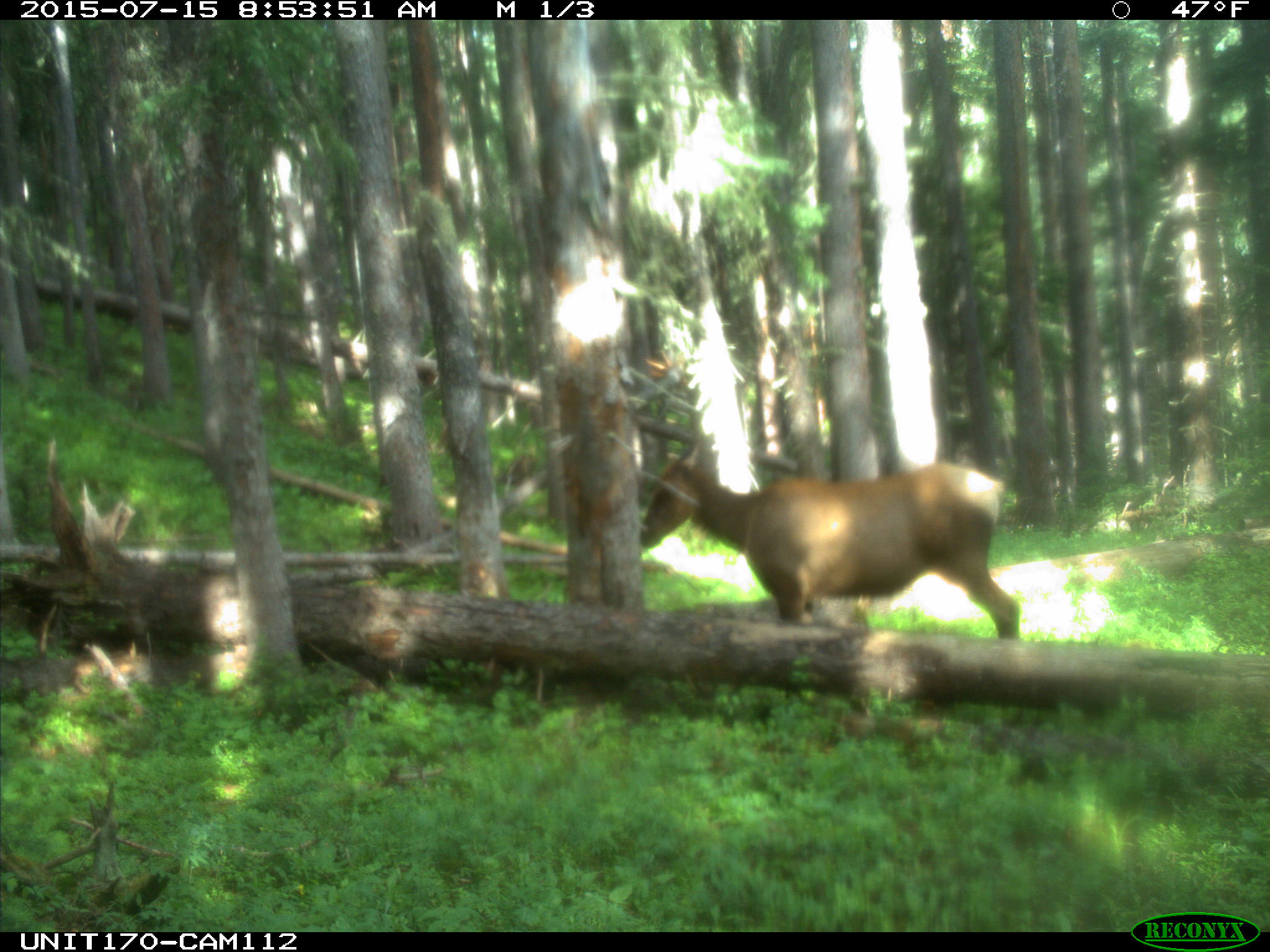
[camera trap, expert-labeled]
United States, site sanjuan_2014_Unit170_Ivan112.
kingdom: Animalia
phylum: Chordata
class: Mammalia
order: Artiodactyla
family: Cervidae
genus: Cervus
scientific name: Cervus elaphus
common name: red deer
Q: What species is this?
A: Cervus elaphus (red deer).